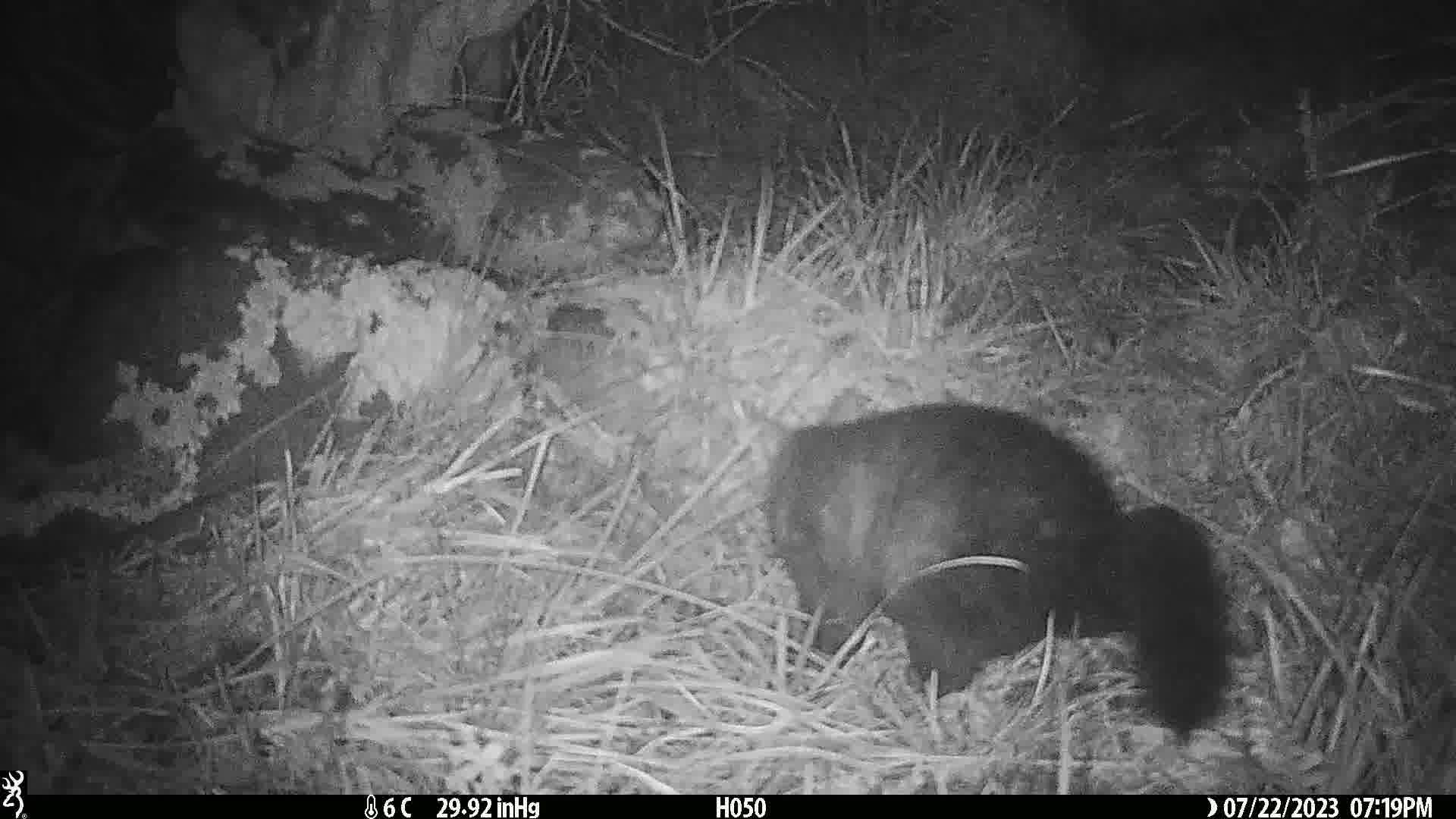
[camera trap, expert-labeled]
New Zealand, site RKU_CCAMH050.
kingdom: Animalia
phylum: Chordata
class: Mammalia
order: Diprotodontia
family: Phalangeridae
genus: Trichosurus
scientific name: Trichosurus vulpecula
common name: common brushtail possum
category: possum